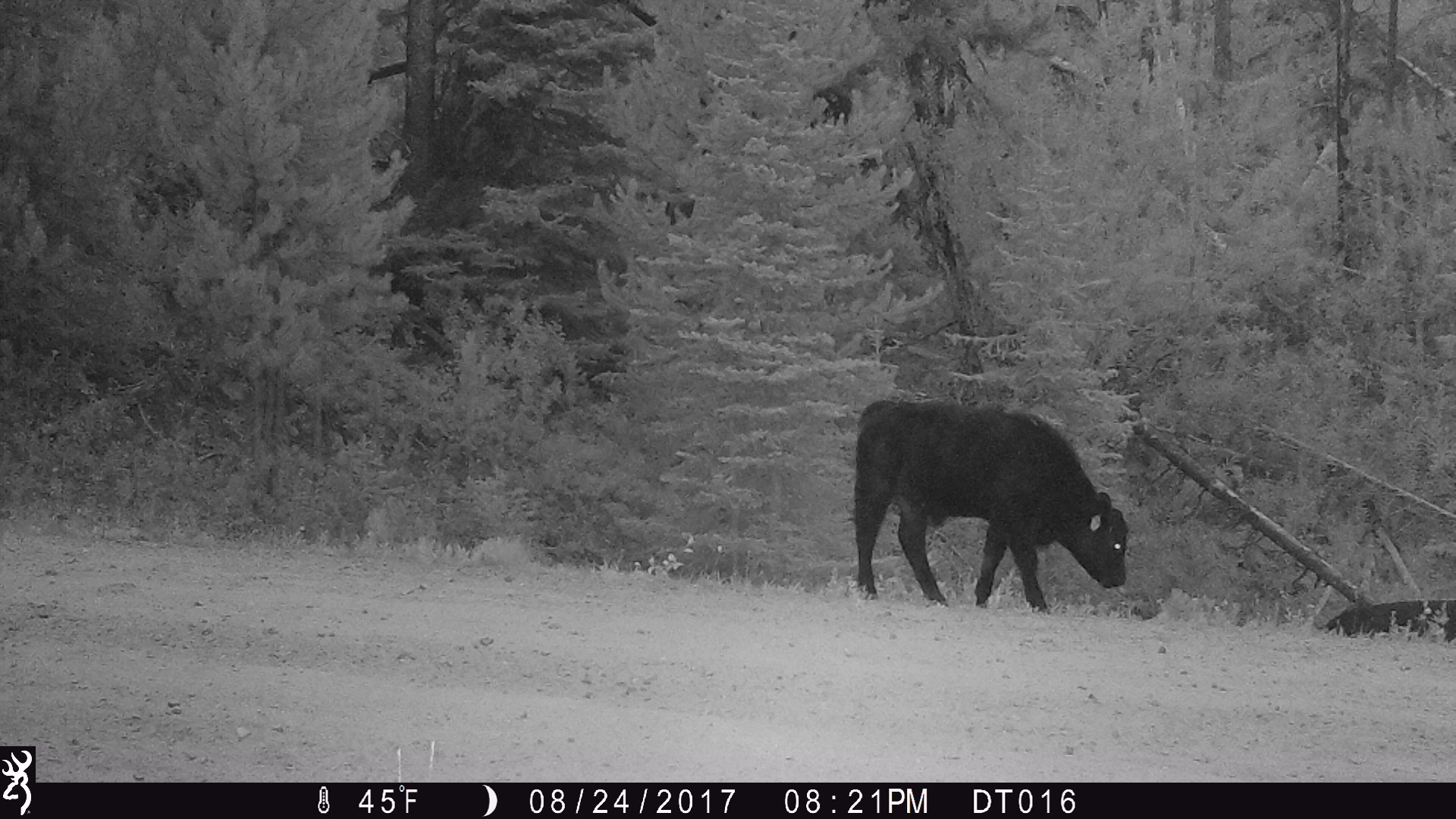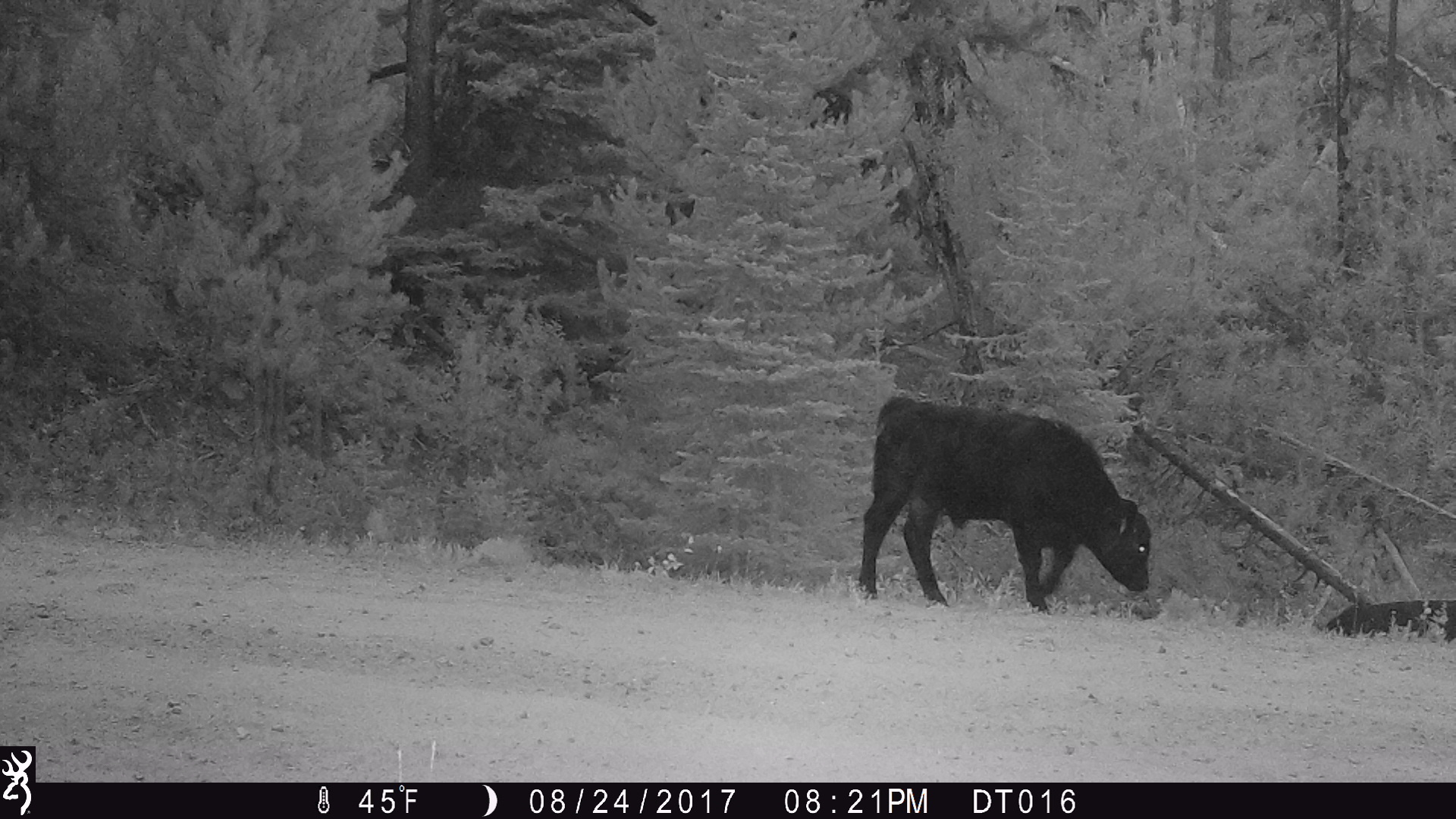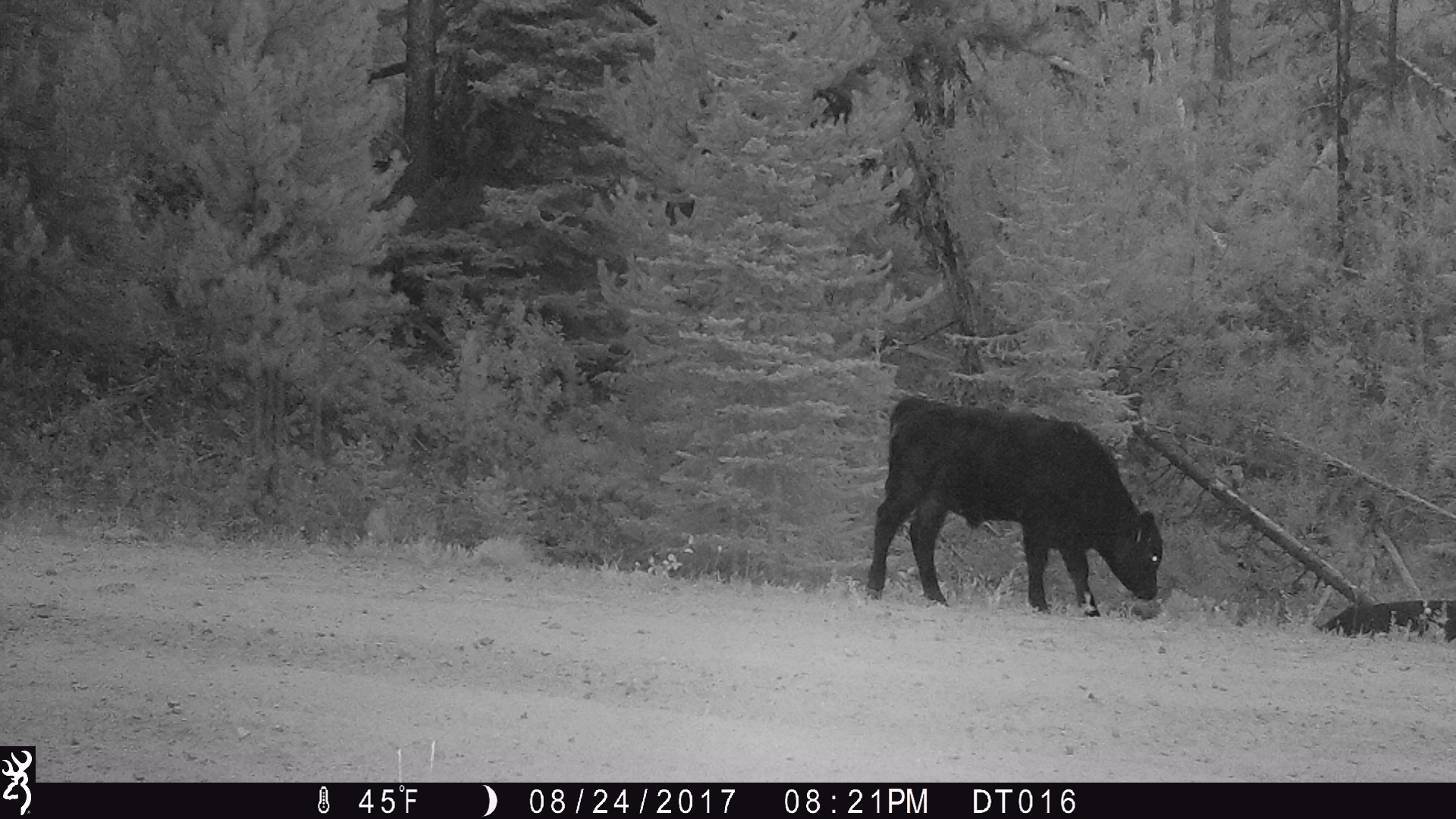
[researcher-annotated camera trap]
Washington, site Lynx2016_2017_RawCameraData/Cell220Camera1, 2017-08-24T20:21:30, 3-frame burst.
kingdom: Animalia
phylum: Chordata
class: Mammalia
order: Artiodactyla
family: Bovidae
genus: Bos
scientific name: Bos taurus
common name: domestic cattle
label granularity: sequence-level